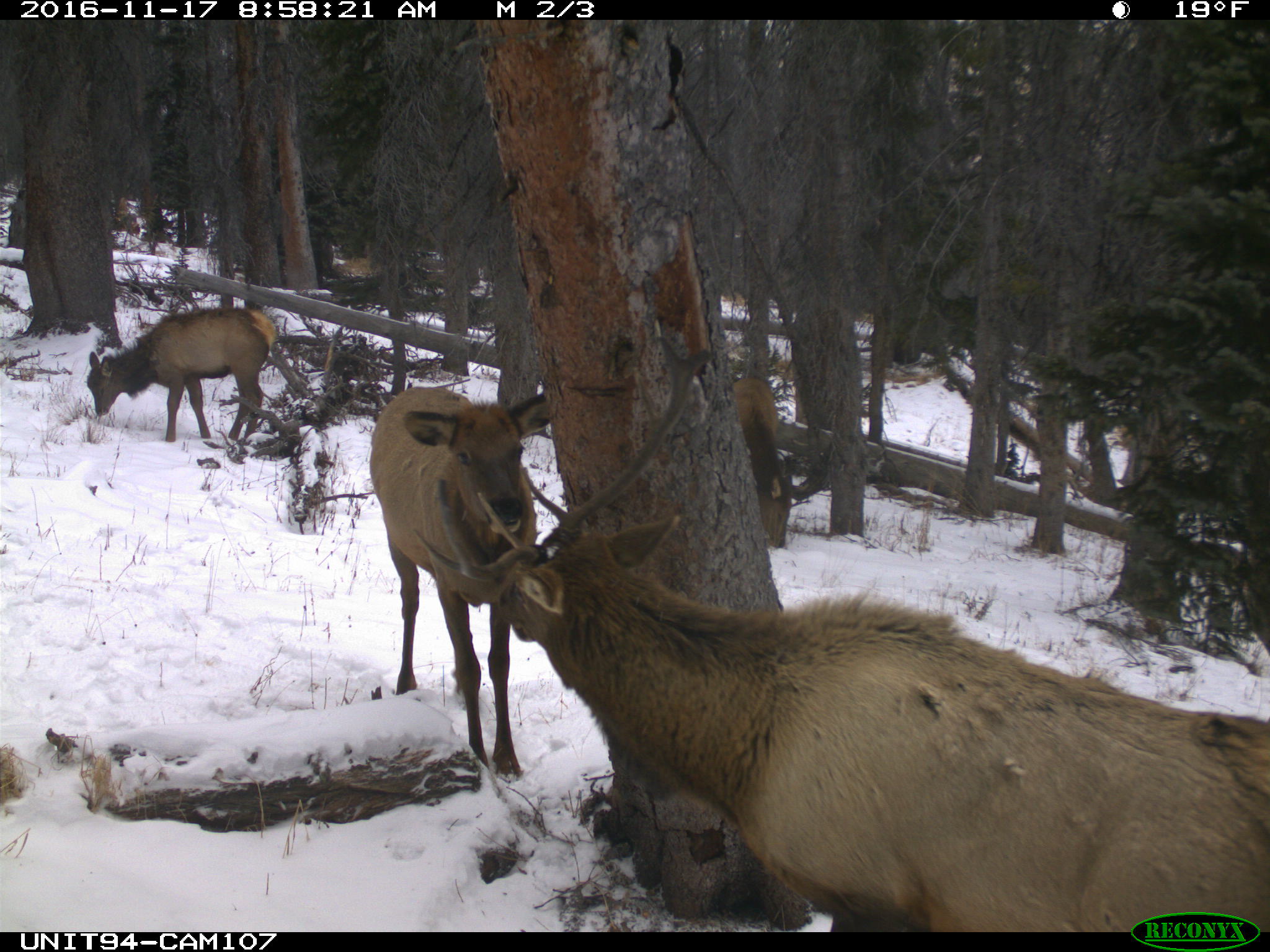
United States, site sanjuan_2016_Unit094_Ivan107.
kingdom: Animalia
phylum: Chordata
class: Mammalia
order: Artiodactyla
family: Cervidae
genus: Cervus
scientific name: Cervus elaphus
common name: red deer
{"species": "Cervus elaphus (red deer)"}